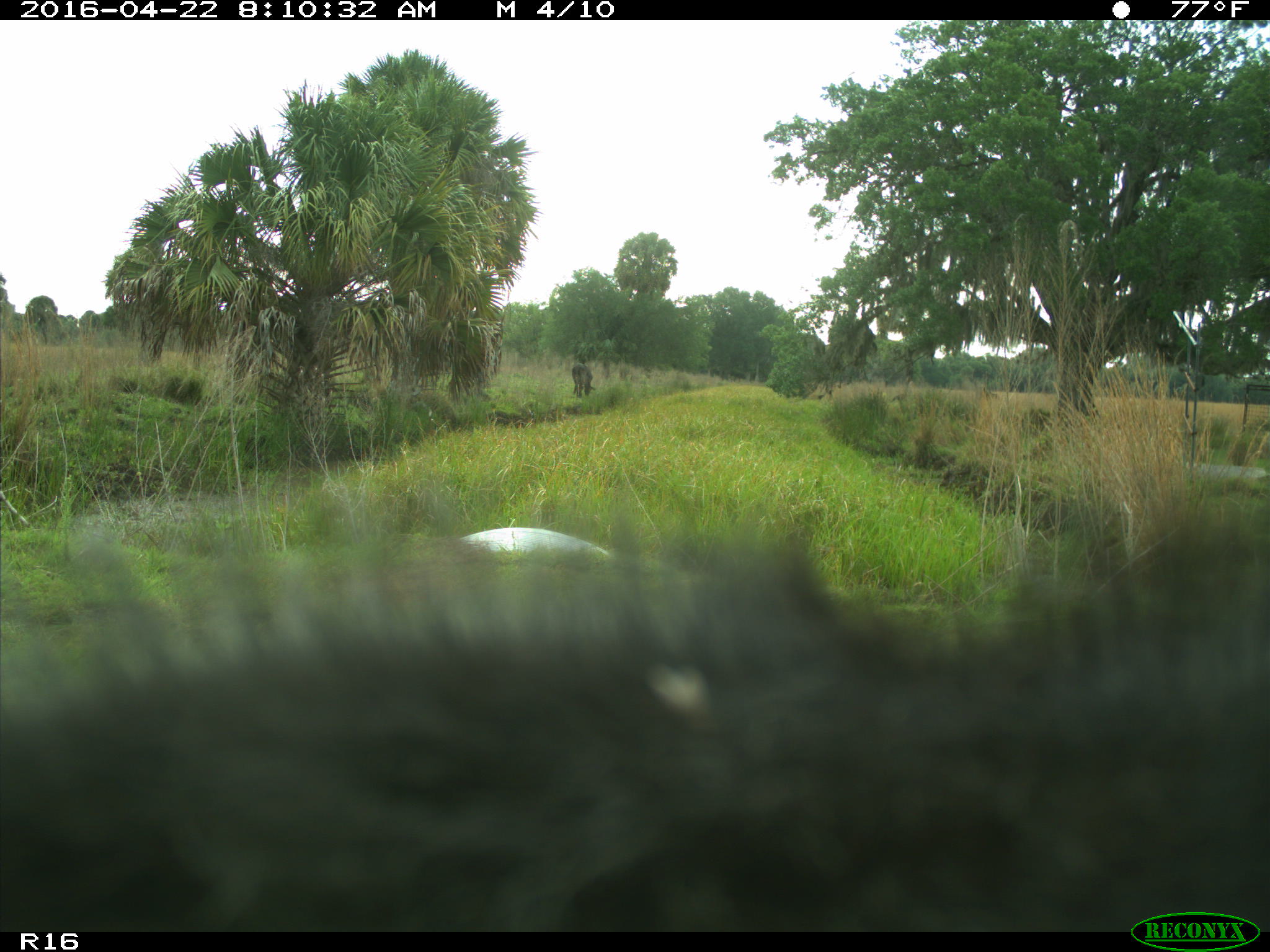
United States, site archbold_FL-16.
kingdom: Animalia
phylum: Chordata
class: Mammalia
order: Artiodactyla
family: Bovidae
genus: Bos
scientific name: Bos taurus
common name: domestic cow